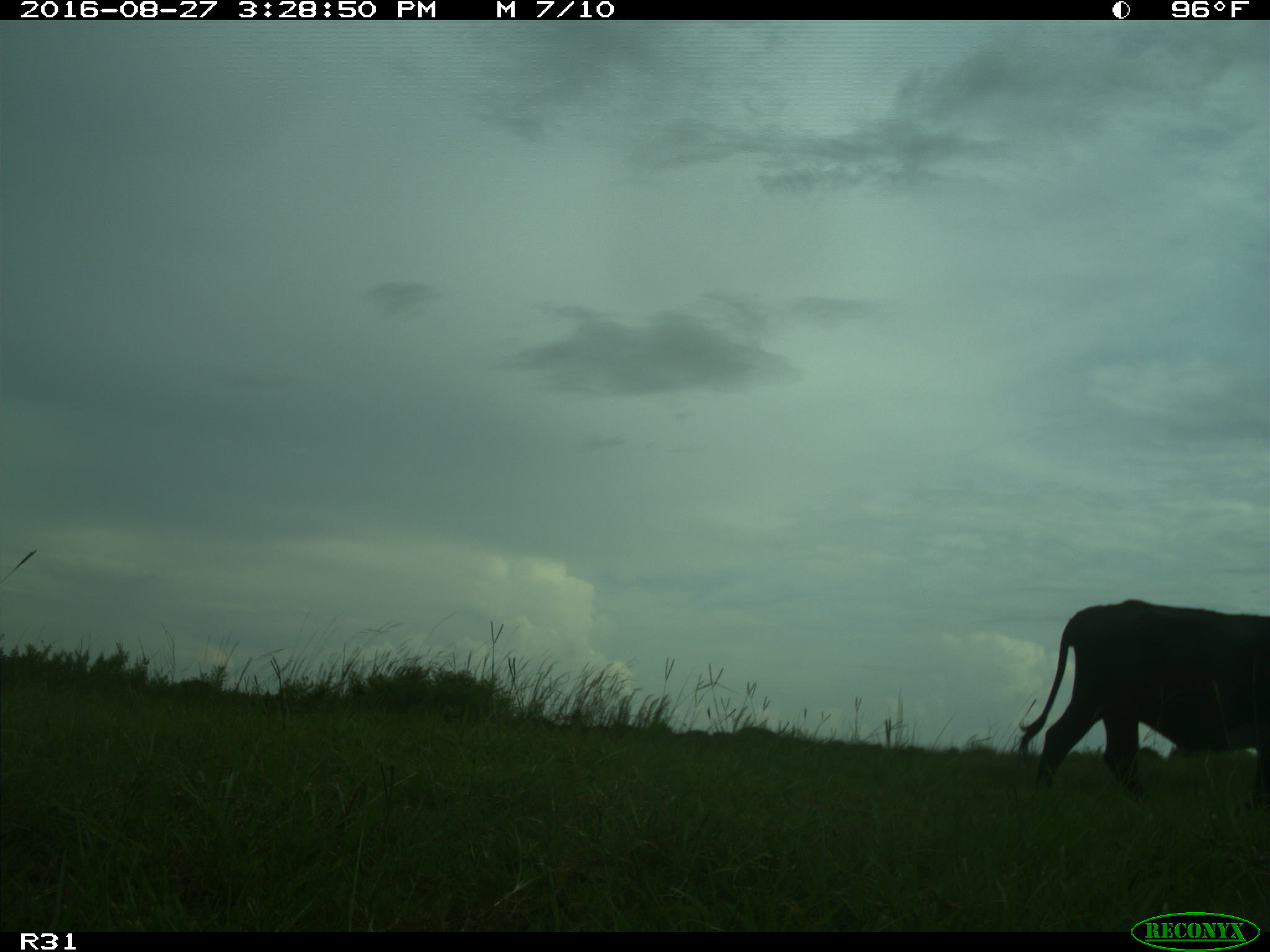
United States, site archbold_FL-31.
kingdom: Animalia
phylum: Chordata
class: Mammalia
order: Artiodactyla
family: Bovidae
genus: Bos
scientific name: Bos taurus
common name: domestic cow